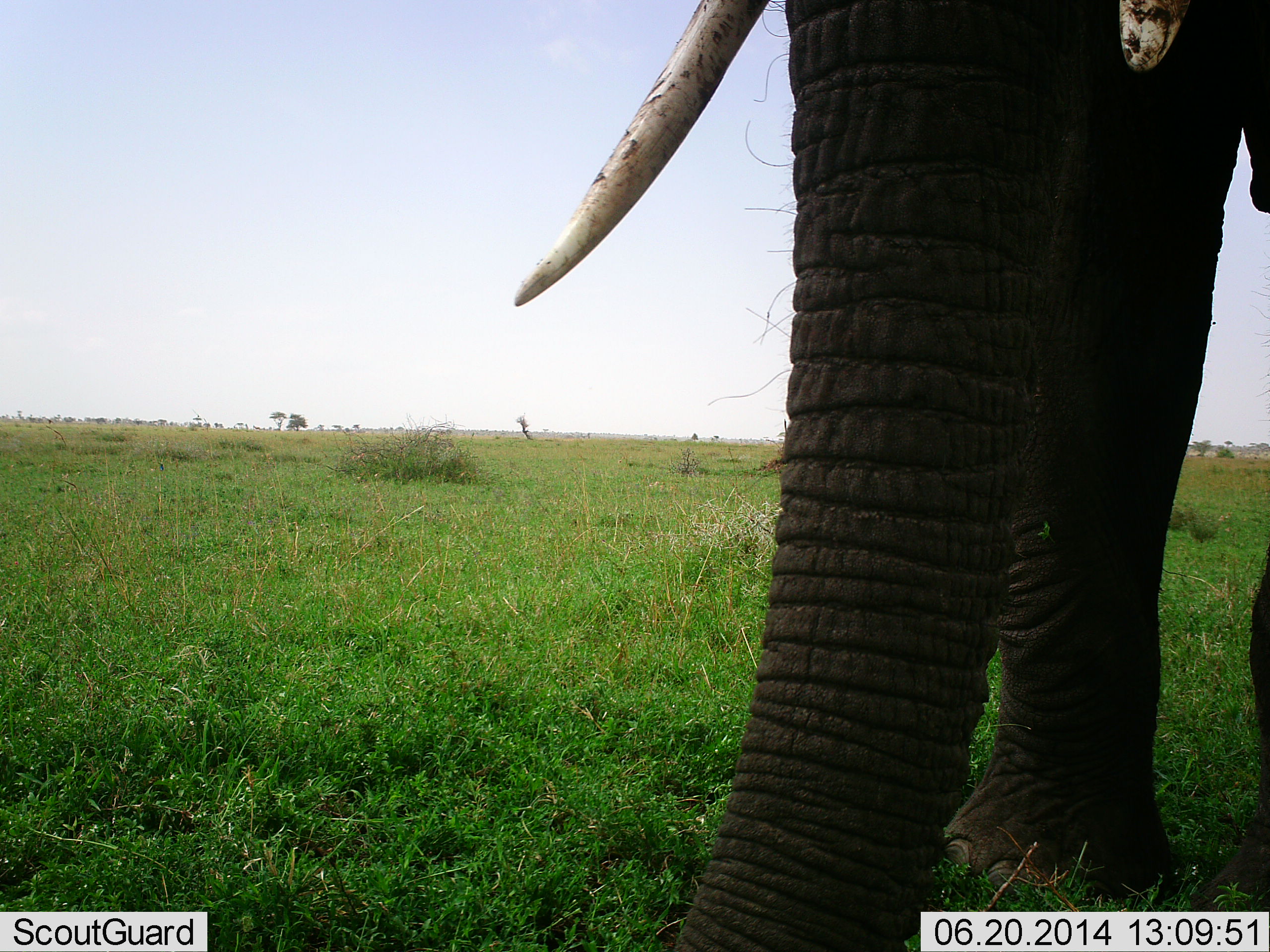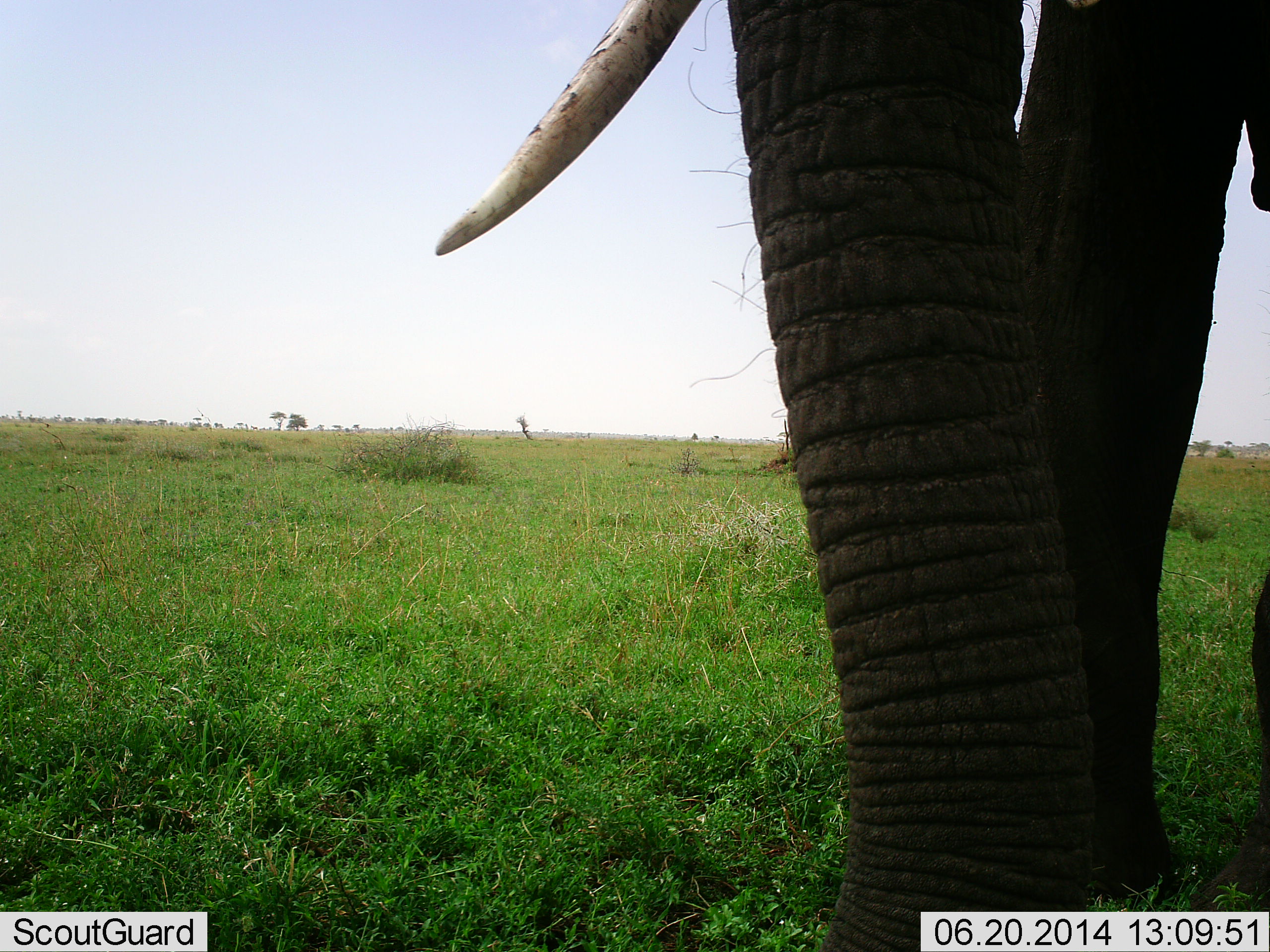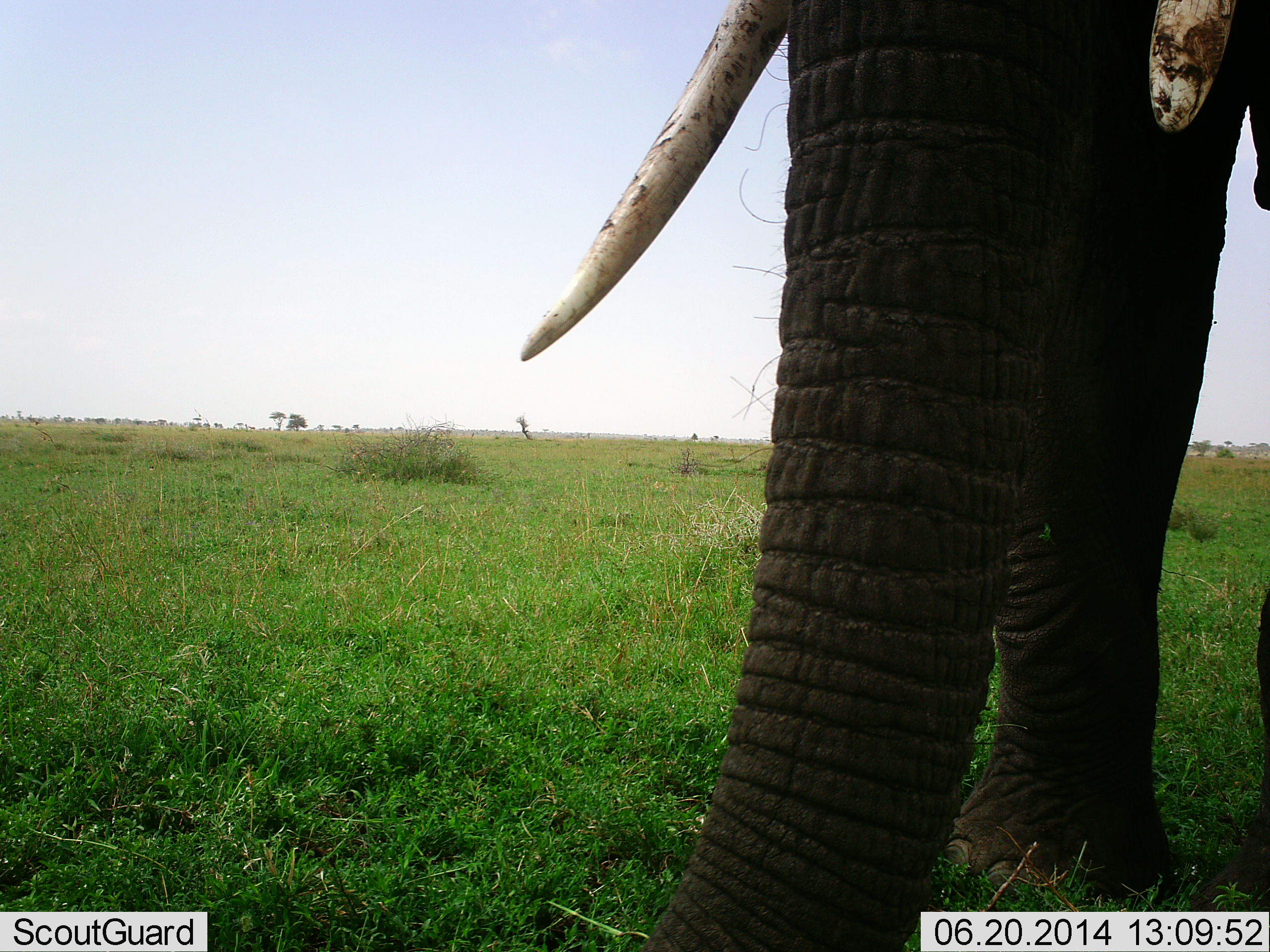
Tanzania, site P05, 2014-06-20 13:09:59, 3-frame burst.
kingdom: Animalia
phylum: Chordata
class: Mammalia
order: Proboscidea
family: Elephantidae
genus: Loxodonta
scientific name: Loxodonta africana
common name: african bush elephant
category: elephant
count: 1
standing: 60%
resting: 0%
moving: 0%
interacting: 0%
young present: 0%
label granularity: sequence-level